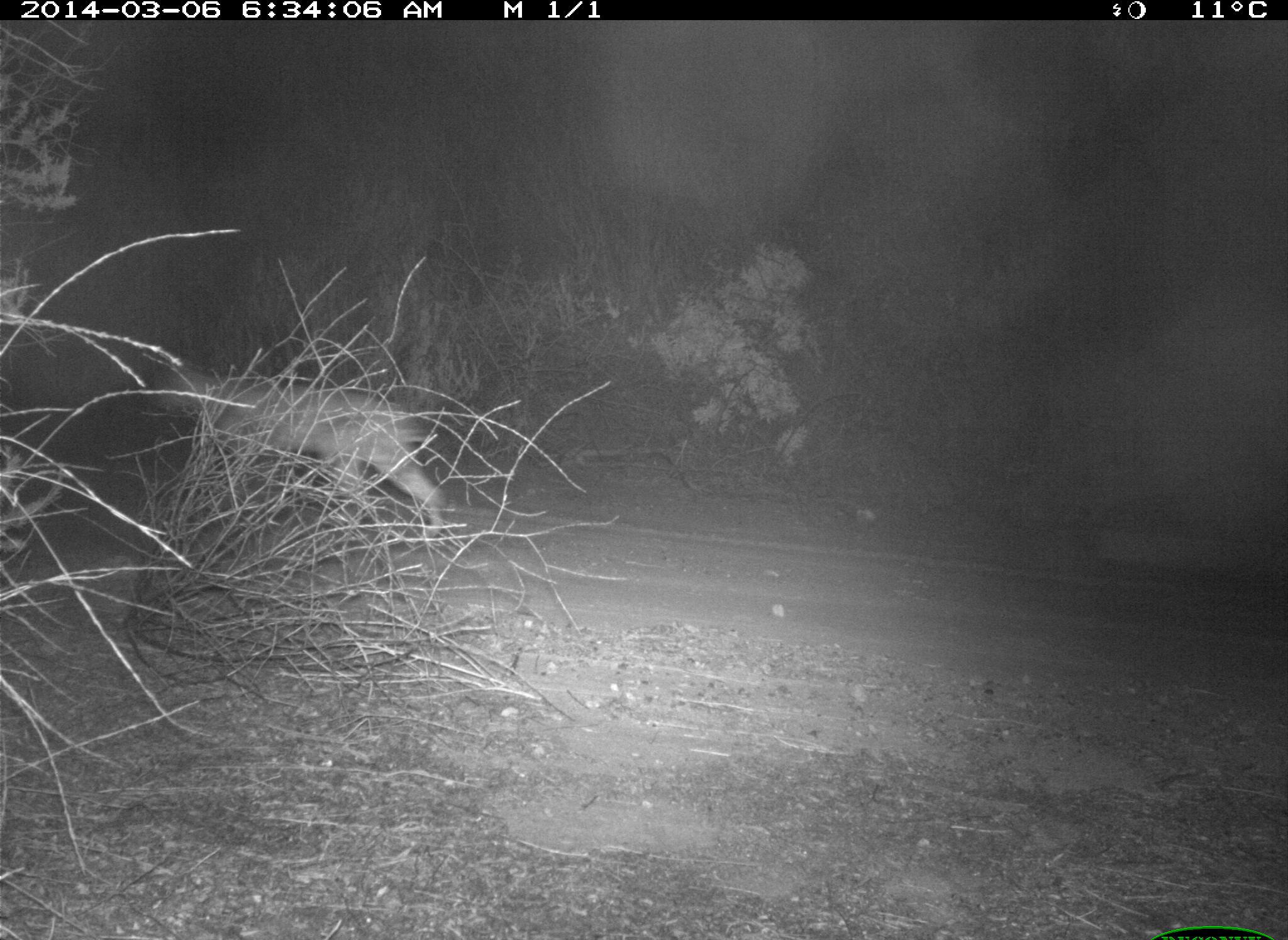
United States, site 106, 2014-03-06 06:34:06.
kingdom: Animalia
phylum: Chordata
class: Mammalia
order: Carnivora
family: Felidae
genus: Lynx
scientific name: Lynx rufus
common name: bobcat